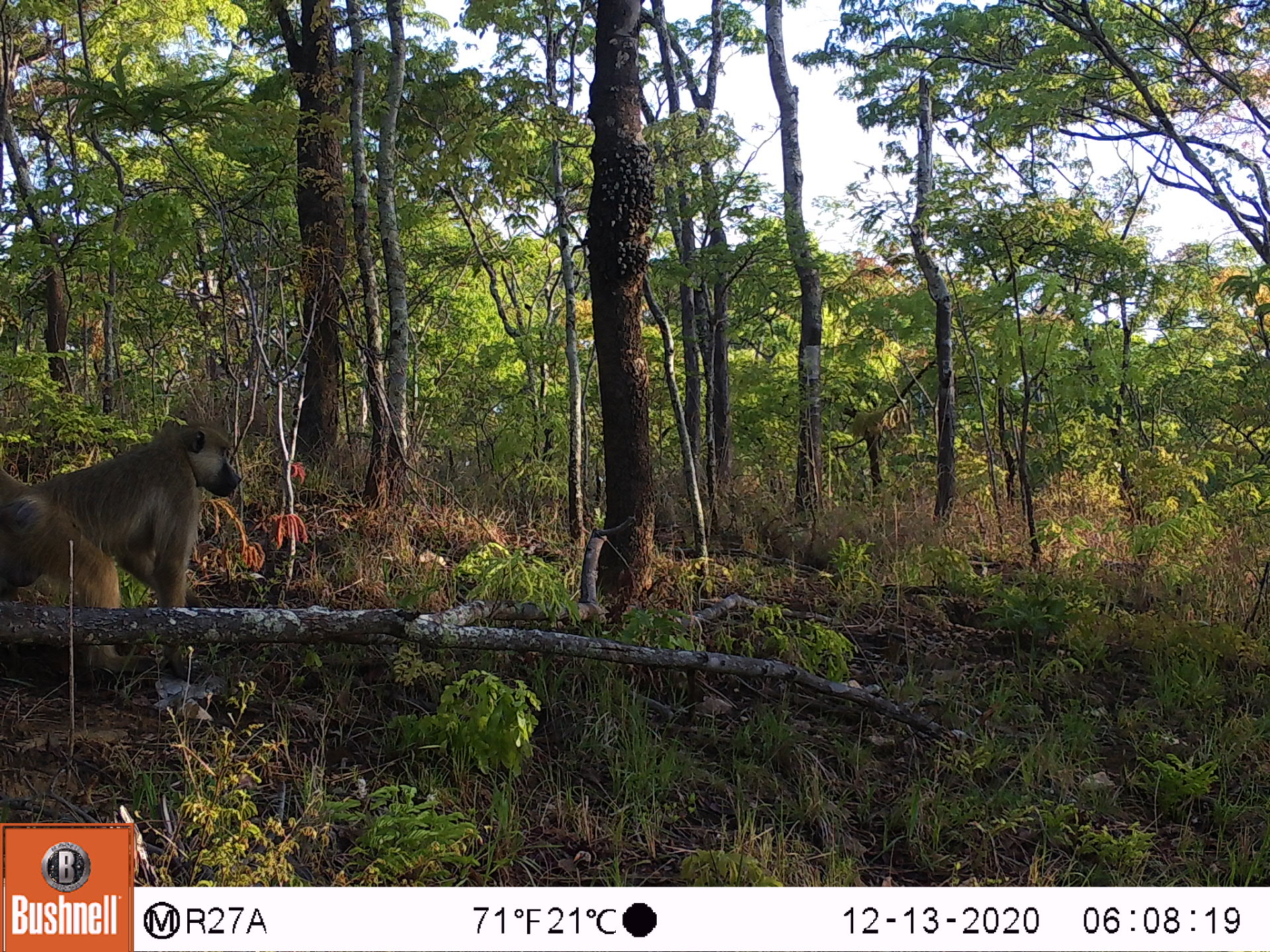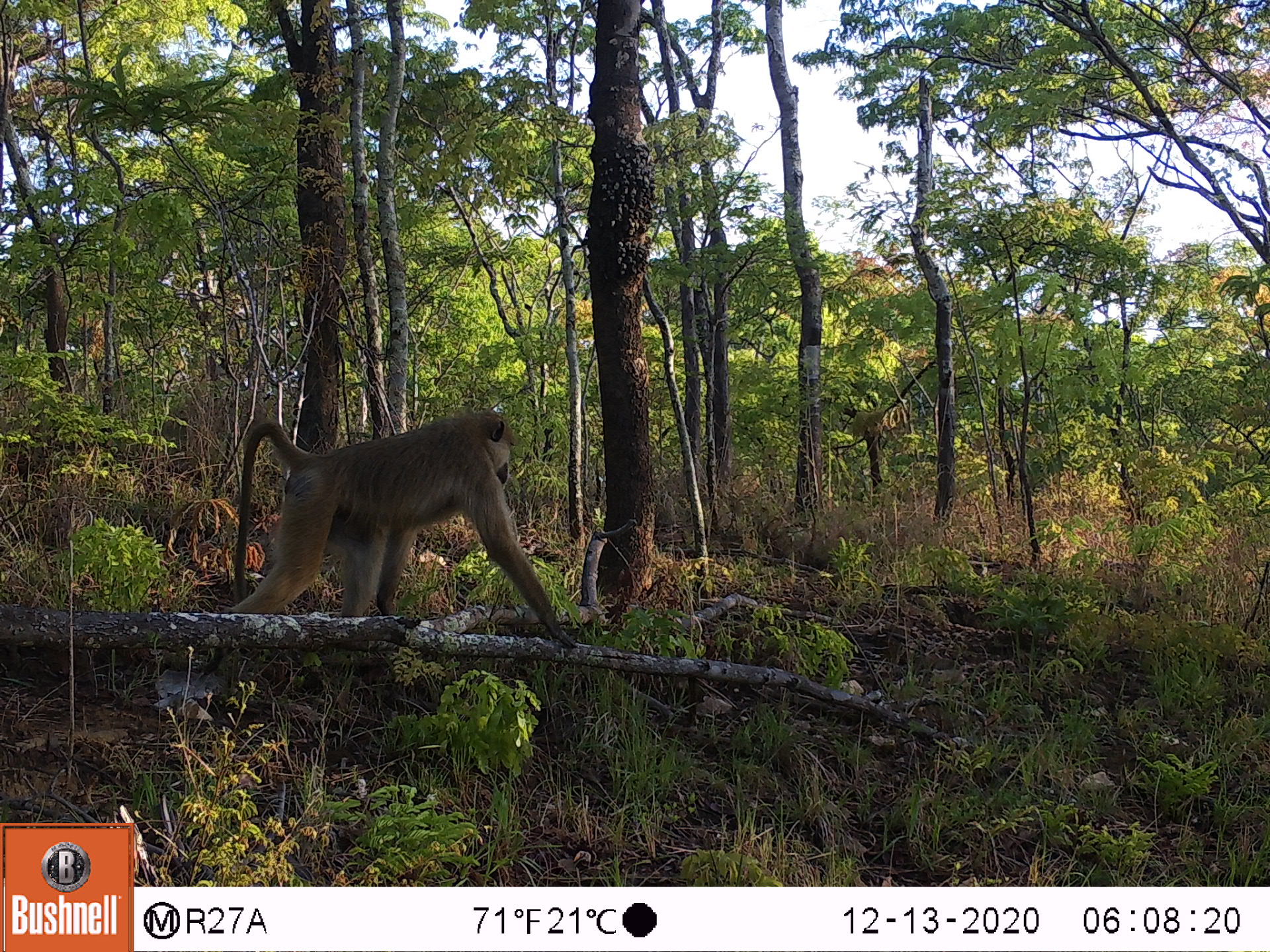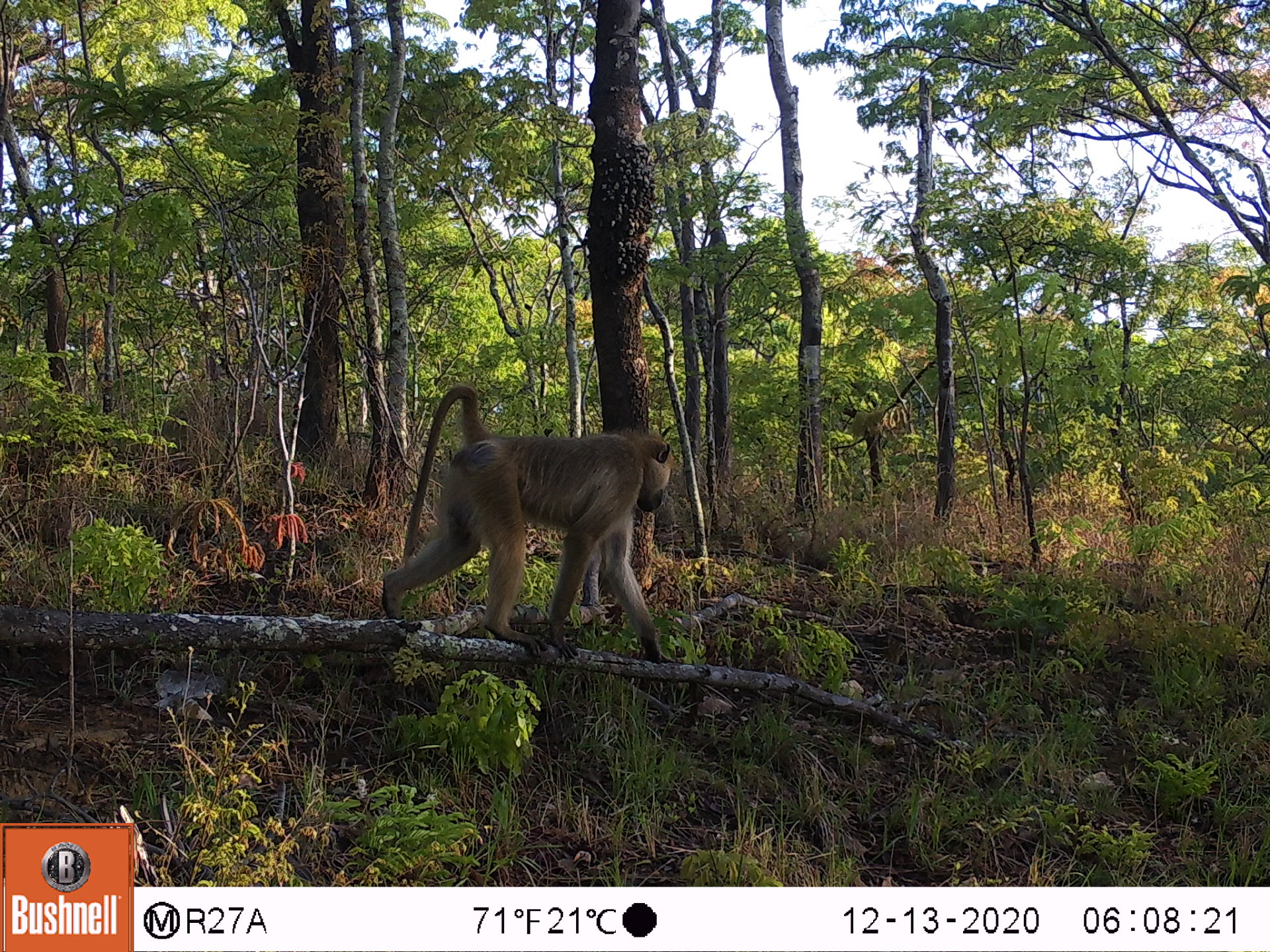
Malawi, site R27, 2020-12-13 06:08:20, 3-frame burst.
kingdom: Animalia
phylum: Chordata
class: Mammalia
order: Primates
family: Cercopithecidae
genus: Papio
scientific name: Papio cynocephalus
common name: yellow baboon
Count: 1.